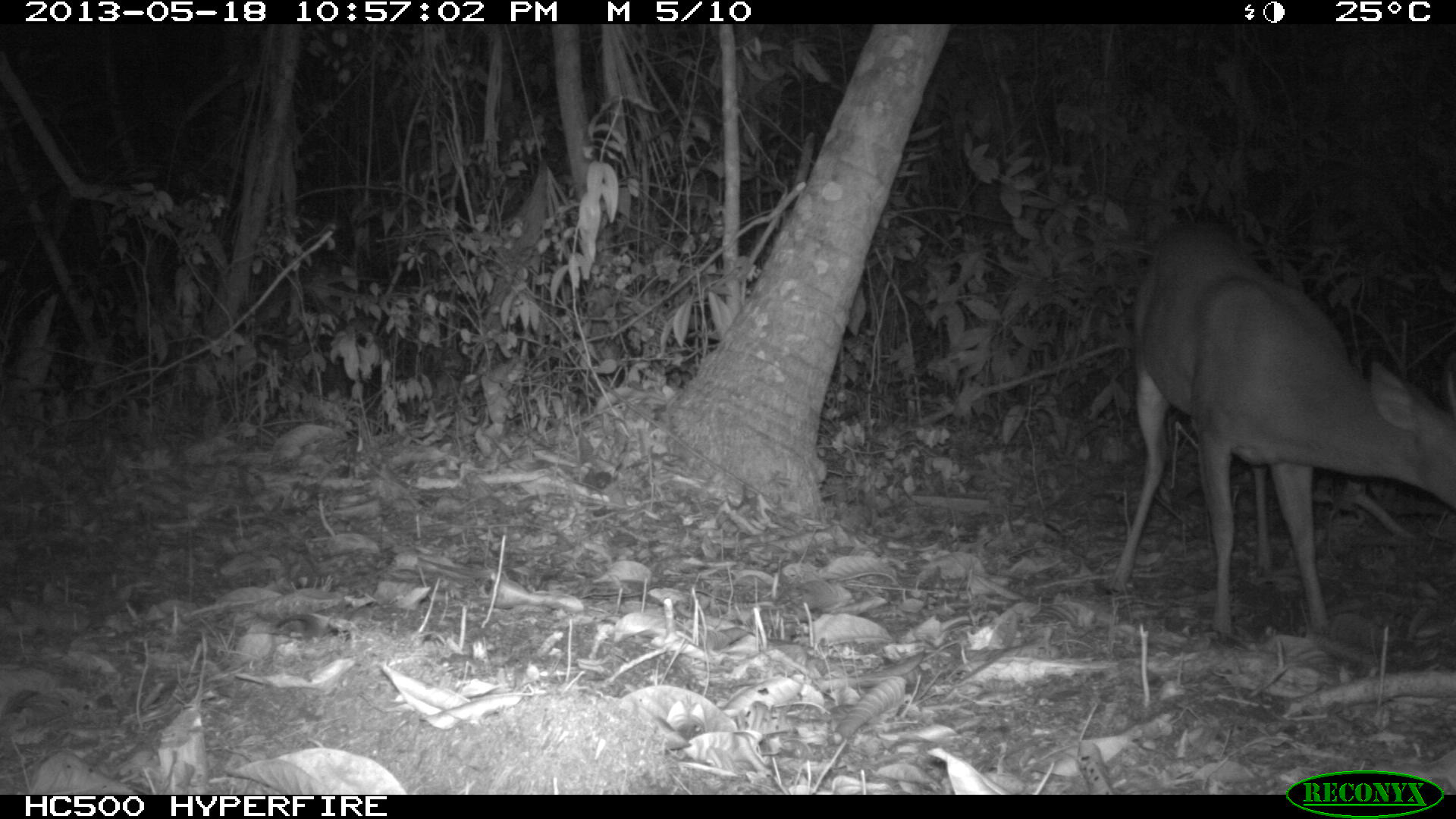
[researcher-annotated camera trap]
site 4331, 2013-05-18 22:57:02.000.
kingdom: Animalia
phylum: Chordata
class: Mammalia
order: Artiodactyla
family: Cervidae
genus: Mazama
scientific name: Mazama temama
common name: central american red brocket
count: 1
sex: male